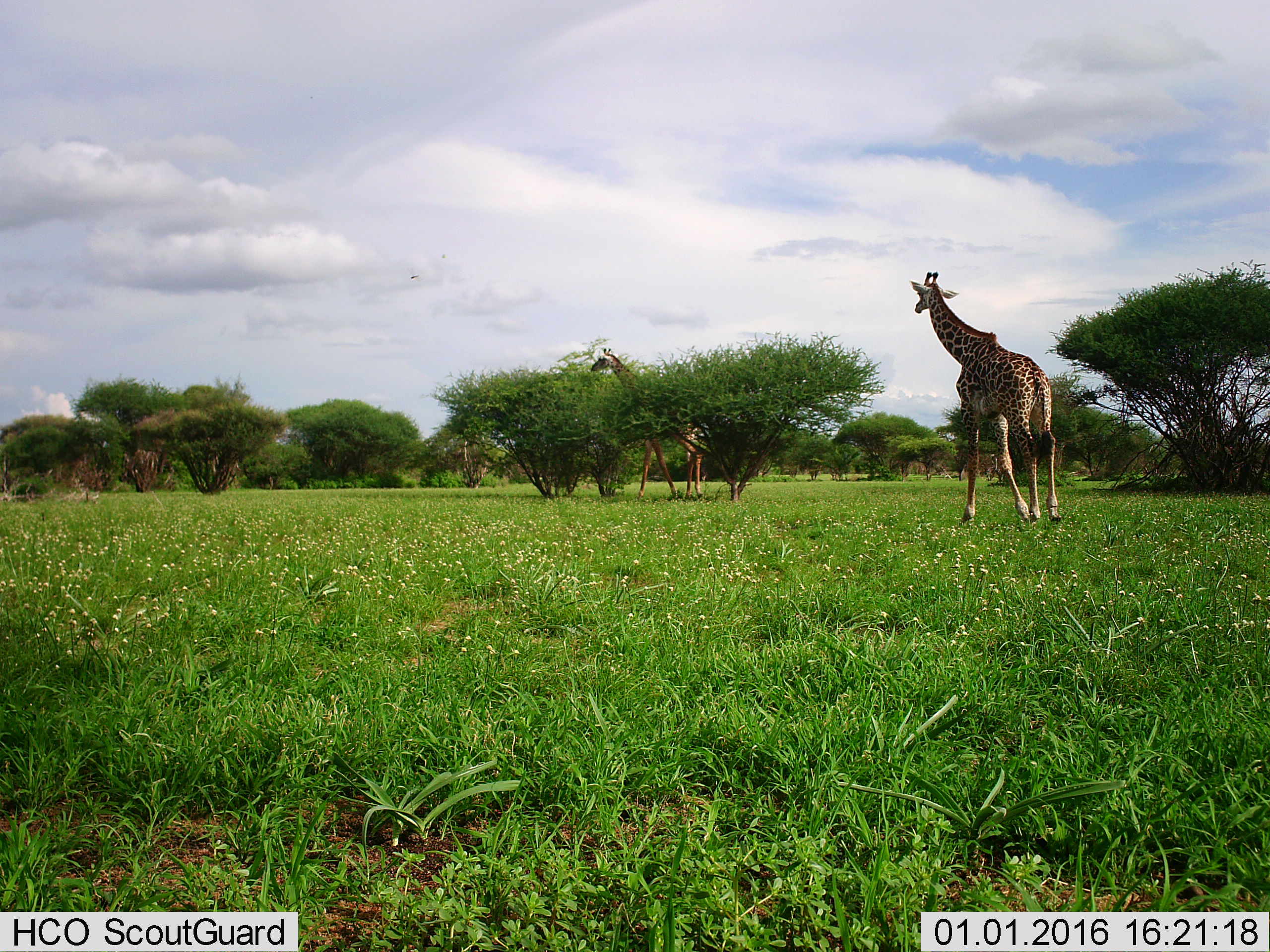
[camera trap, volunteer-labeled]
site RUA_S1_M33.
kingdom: Animalia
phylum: Chordata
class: Mammalia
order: Artiodactyla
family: Giraffidae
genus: Giraffa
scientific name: Giraffa camelopardalis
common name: giraffe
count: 2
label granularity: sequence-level